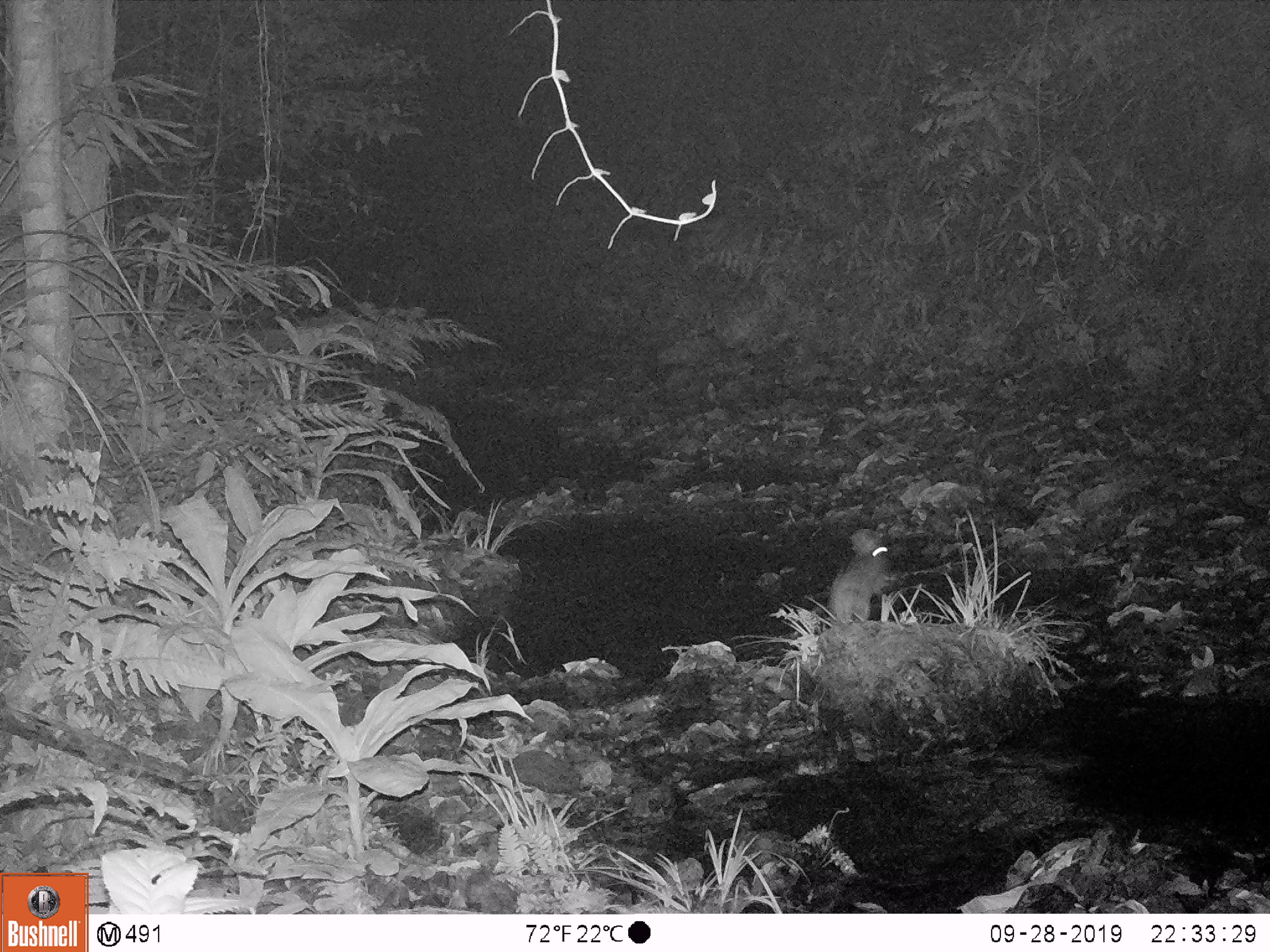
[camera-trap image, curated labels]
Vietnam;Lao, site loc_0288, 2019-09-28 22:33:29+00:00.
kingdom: Animalia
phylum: Chordata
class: Mammalia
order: Lagomorpha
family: Leporidae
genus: Nesolagus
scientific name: Nesolagus timminsi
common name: annamite striped rabbit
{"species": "annamite striped rabbit (Nesolagus timminsi)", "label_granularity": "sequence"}